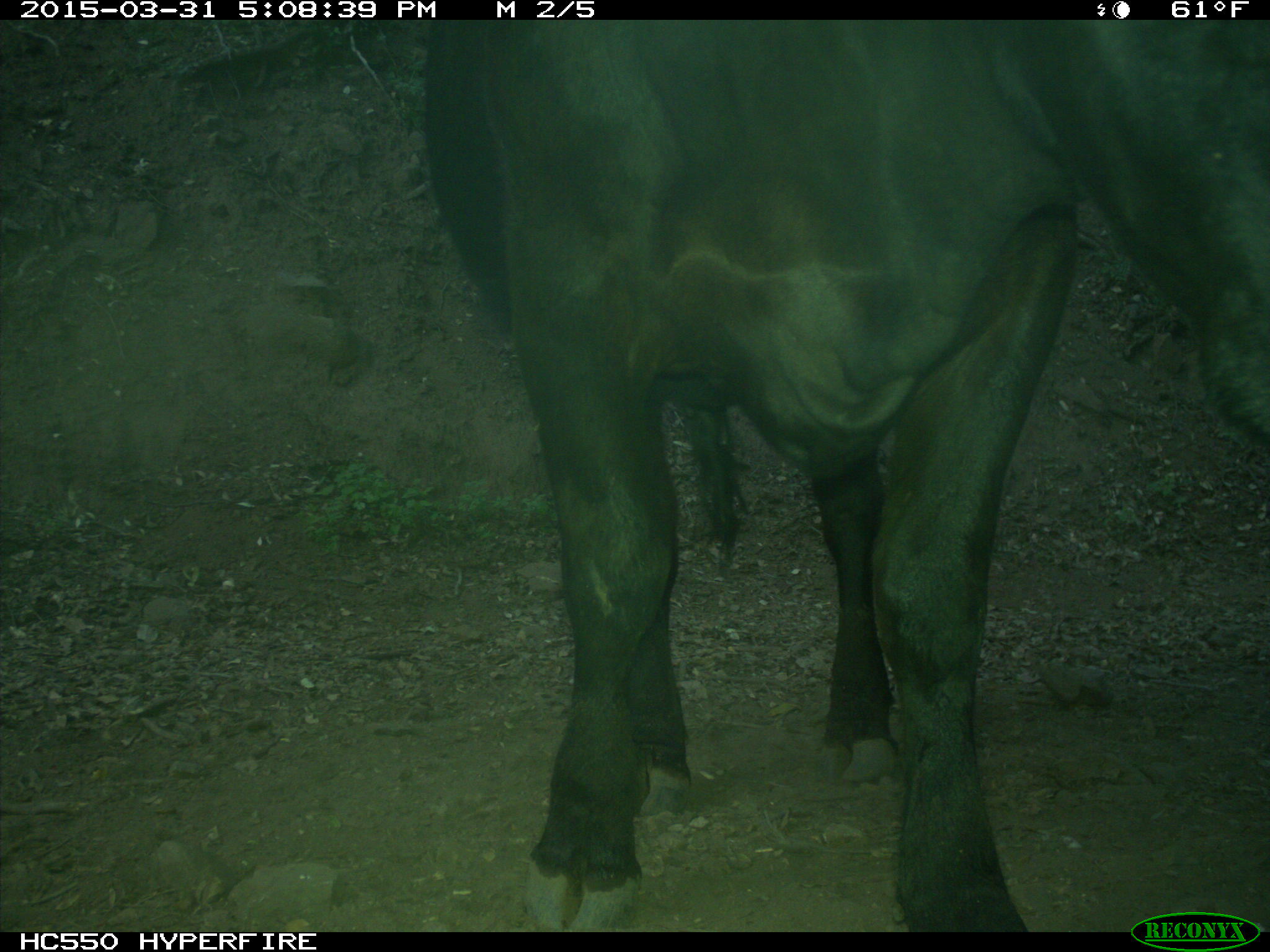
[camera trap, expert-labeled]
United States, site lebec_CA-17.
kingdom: Animalia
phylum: Chordata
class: Mammalia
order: Artiodactyla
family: Bovidae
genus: Bos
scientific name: Bos taurus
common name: domestic cow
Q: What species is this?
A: Bos taurus (domestic cow).